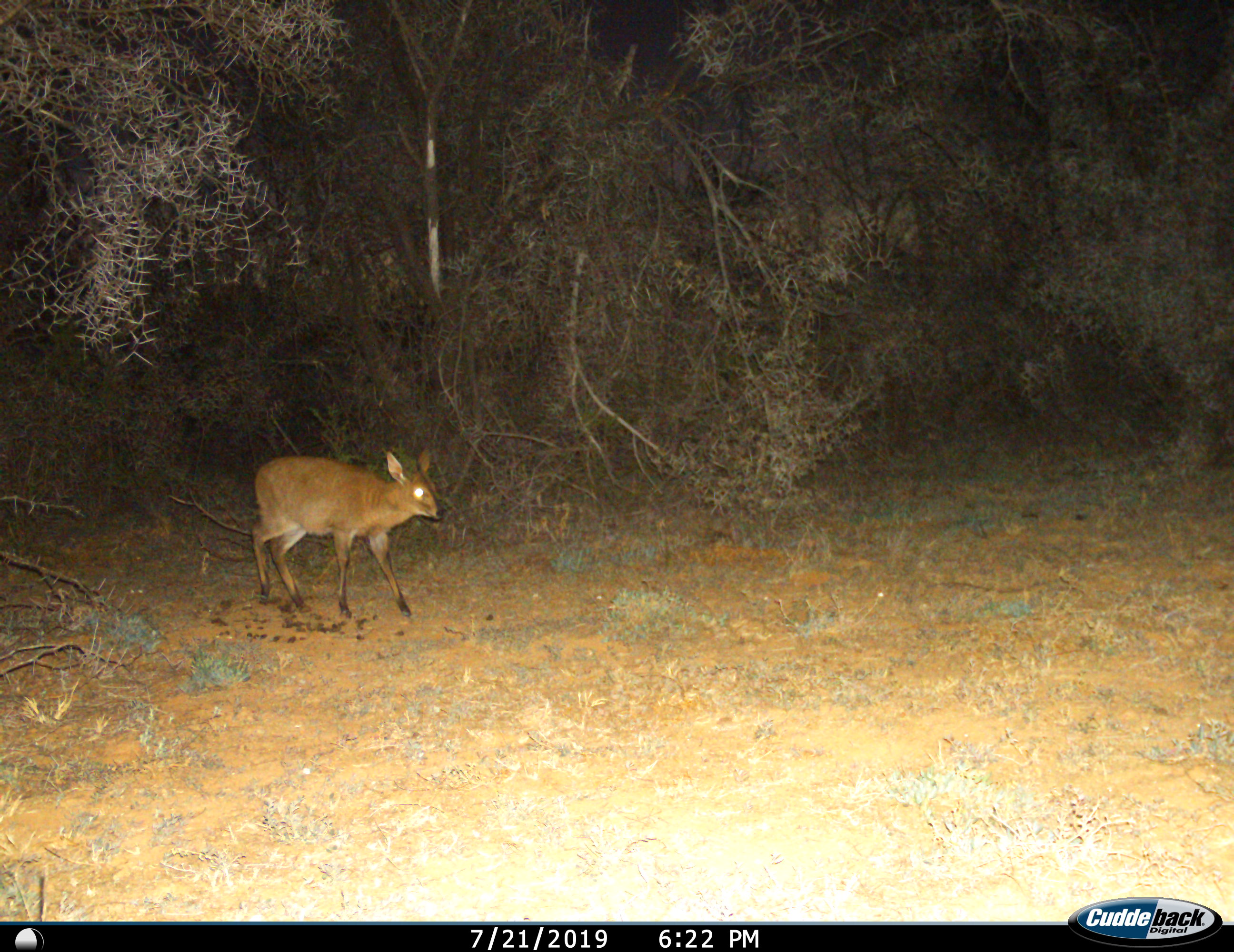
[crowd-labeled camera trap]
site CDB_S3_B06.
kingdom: Animalia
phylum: Chordata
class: Mammalia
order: Artiodactyla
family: Bovidae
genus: Sylvicapra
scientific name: Sylvicapra grimmia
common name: common duiker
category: duikercommongrey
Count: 1.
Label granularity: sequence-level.